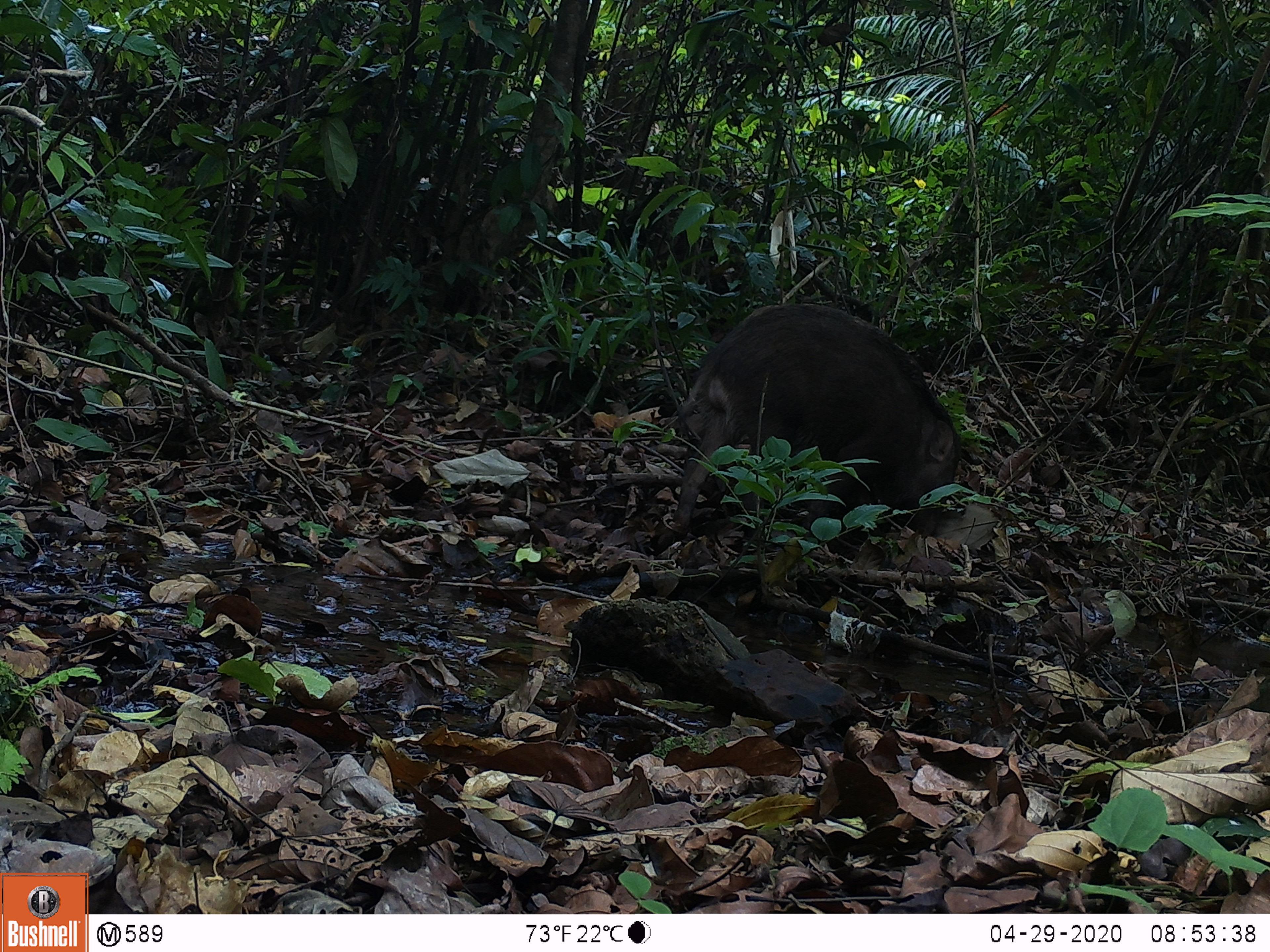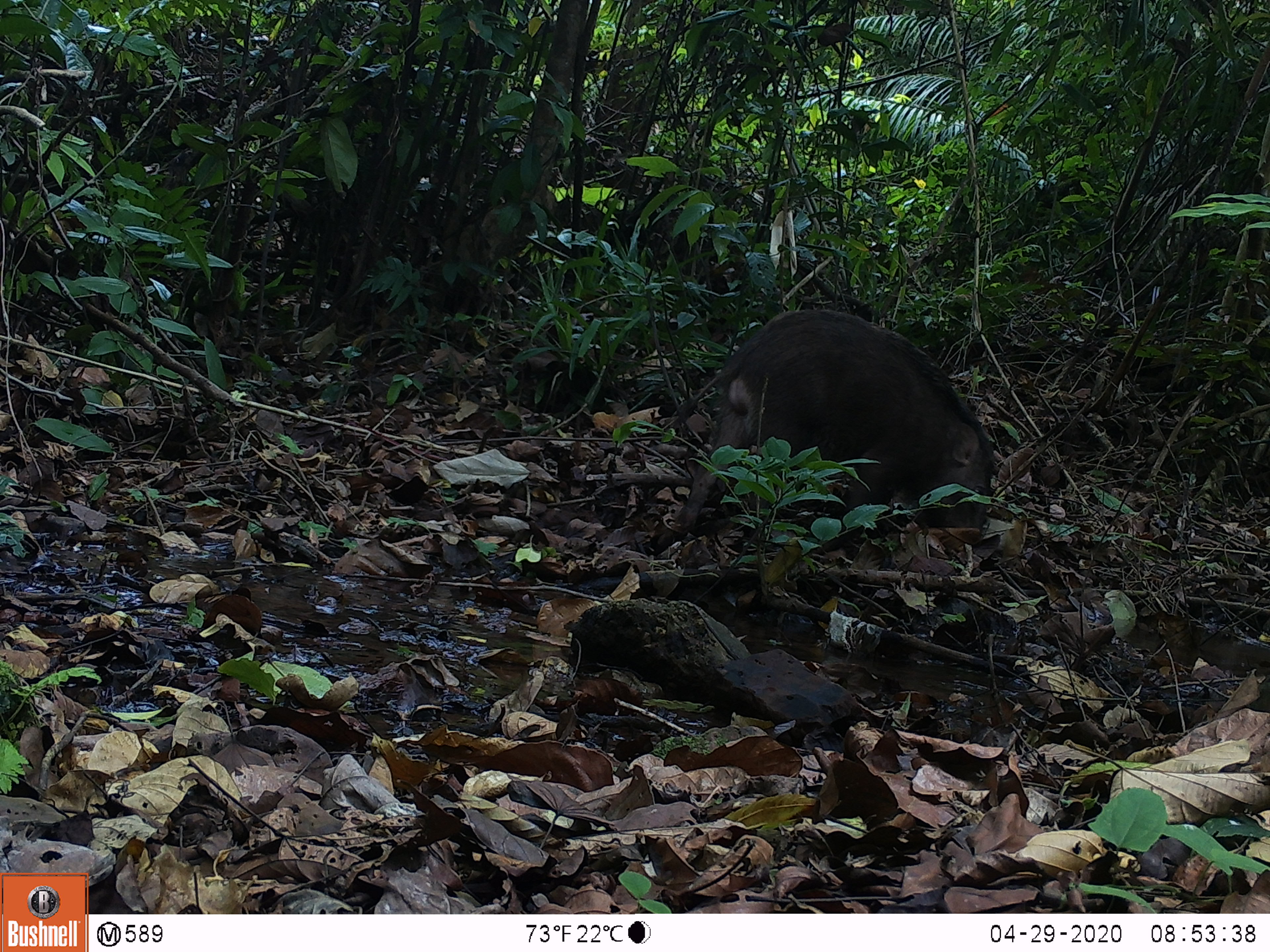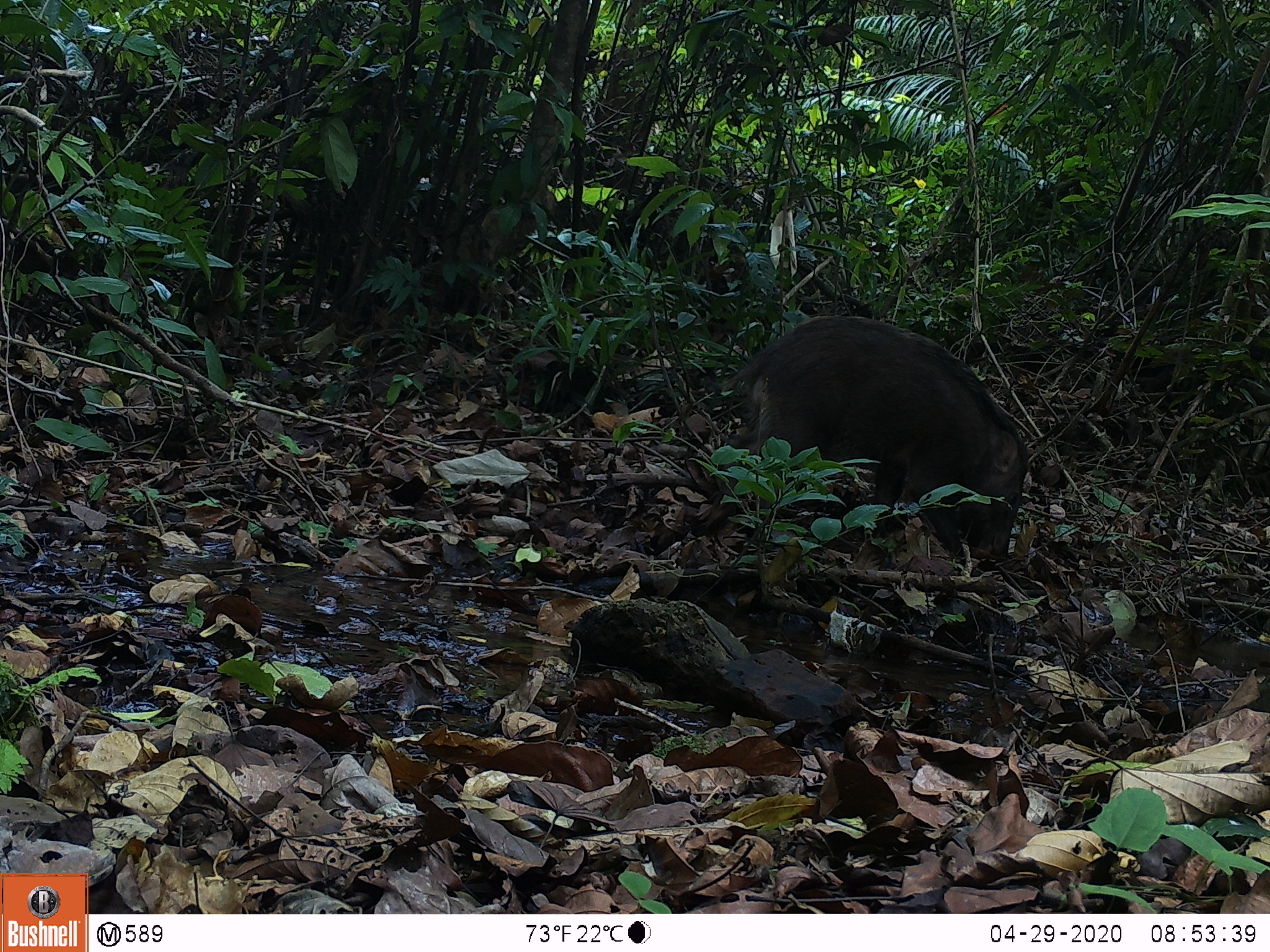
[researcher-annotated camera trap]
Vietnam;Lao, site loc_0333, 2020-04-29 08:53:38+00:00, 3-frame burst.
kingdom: Animalia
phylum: Chordata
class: Mammalia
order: Artiodactyla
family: Suidae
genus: Sus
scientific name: Sus scrofa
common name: eurasian wild pig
Eurasian wild pig (Sus scrofa). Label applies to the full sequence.